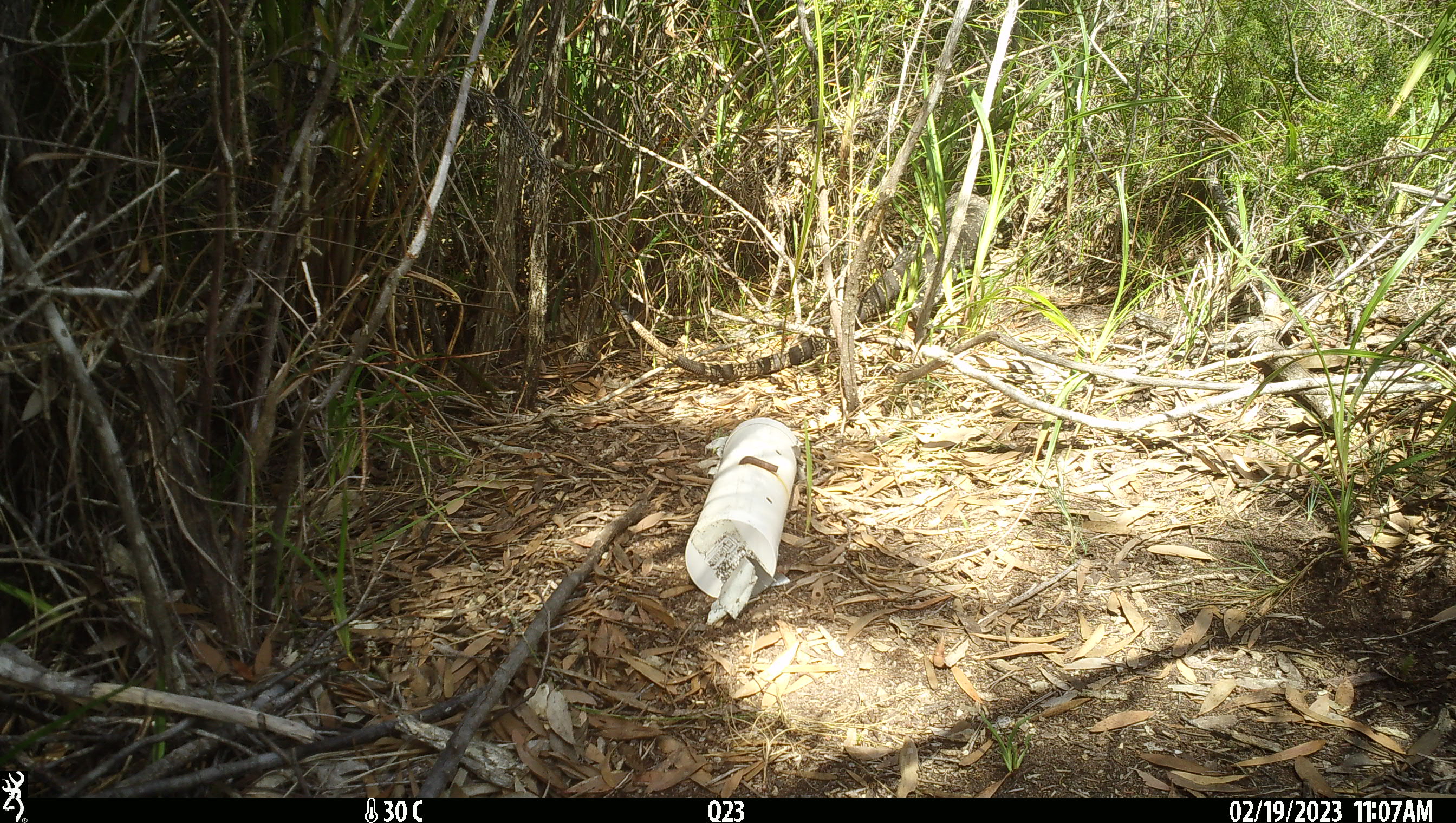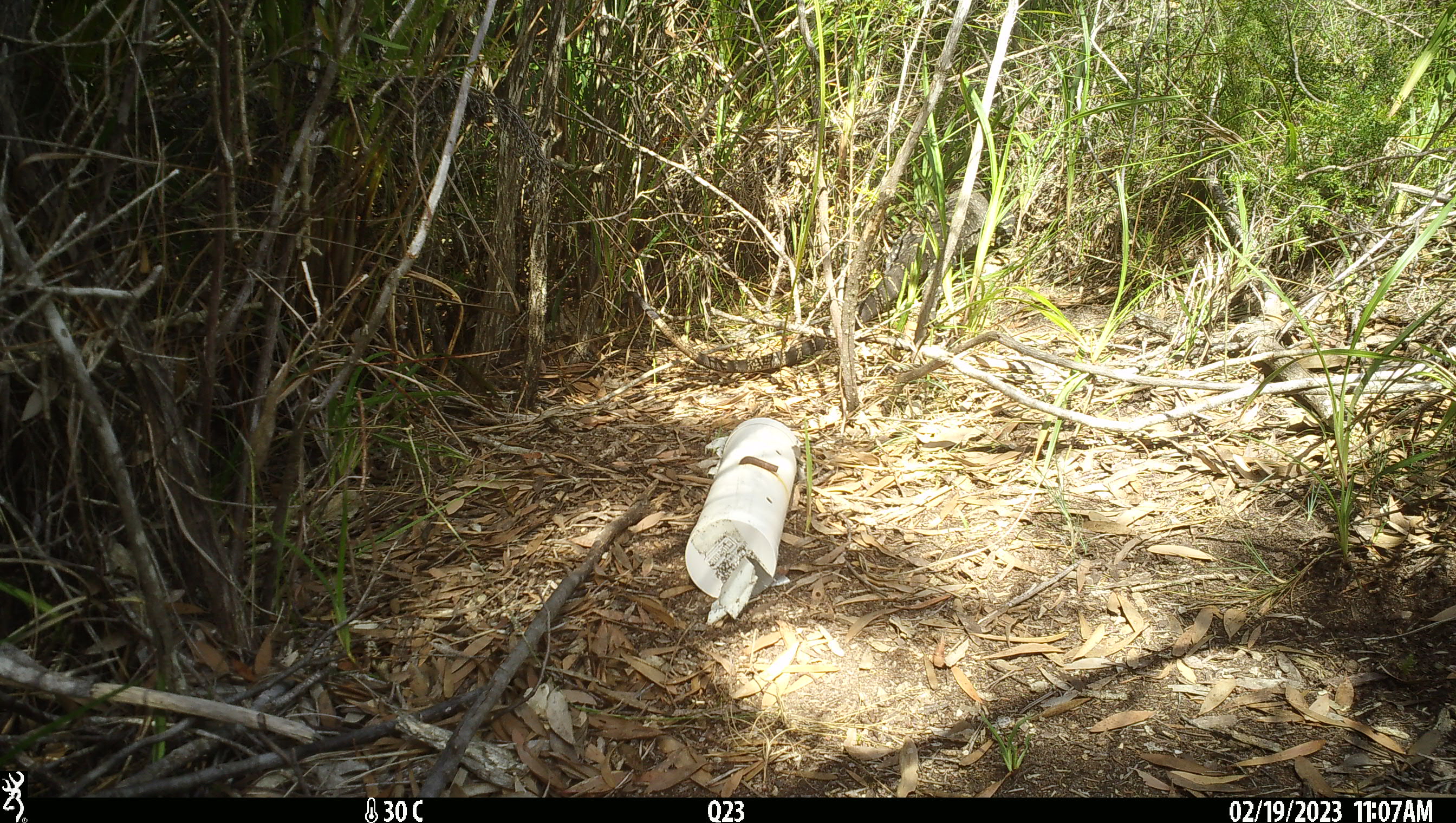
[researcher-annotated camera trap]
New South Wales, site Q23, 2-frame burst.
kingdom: Animalia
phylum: Chordata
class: Reptilia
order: Squamata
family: Varanidae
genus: Varanus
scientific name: Varanus varius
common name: lace monitor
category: goanna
Goanna (lace monitor) (Varanus varius).